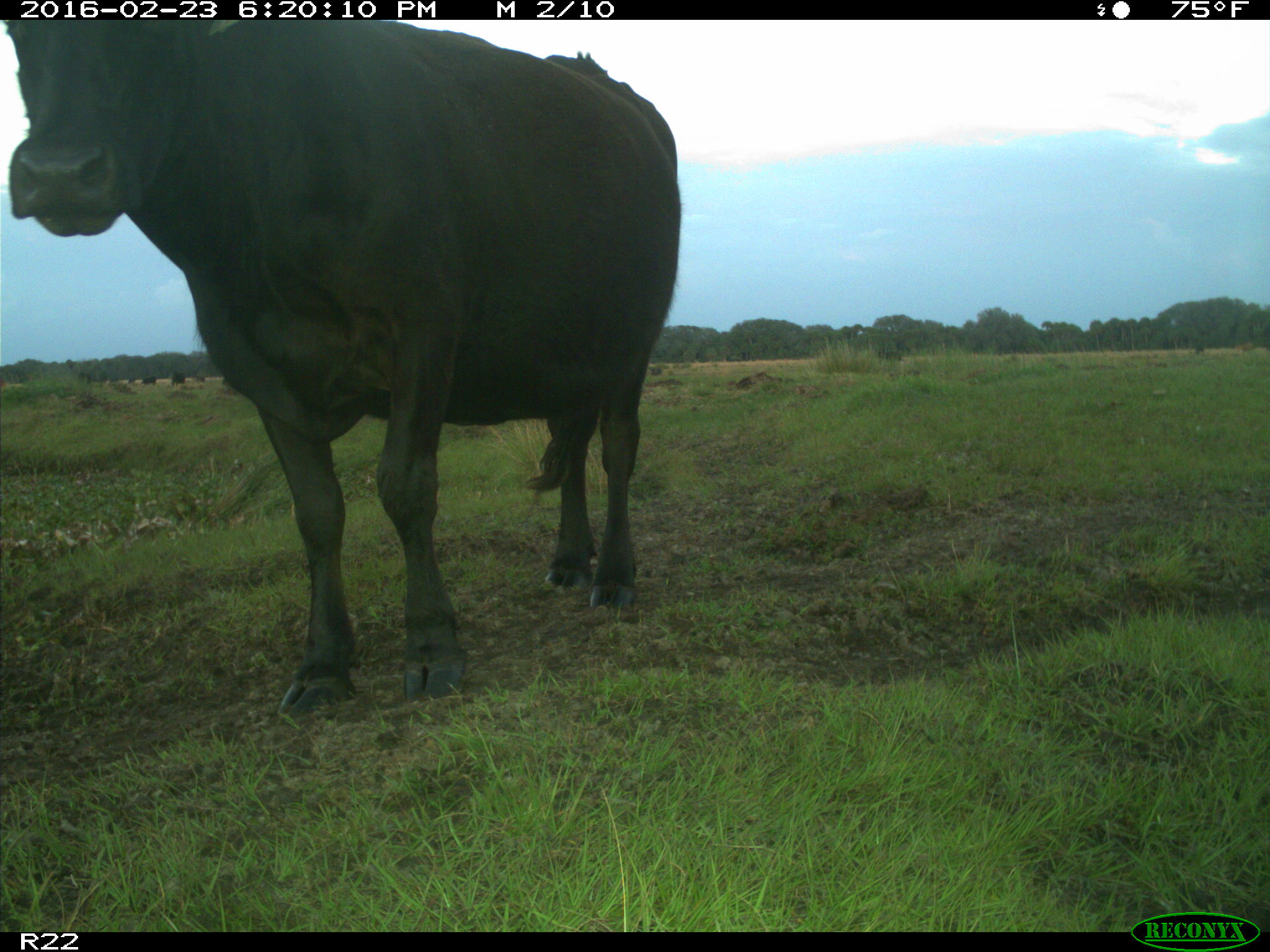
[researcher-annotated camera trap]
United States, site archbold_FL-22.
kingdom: Animalia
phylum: Chordata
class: Mammalia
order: Artiodactyla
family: Bovidae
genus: Bos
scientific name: Bos taurus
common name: domestic cow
Bos taurus (domestic cow).